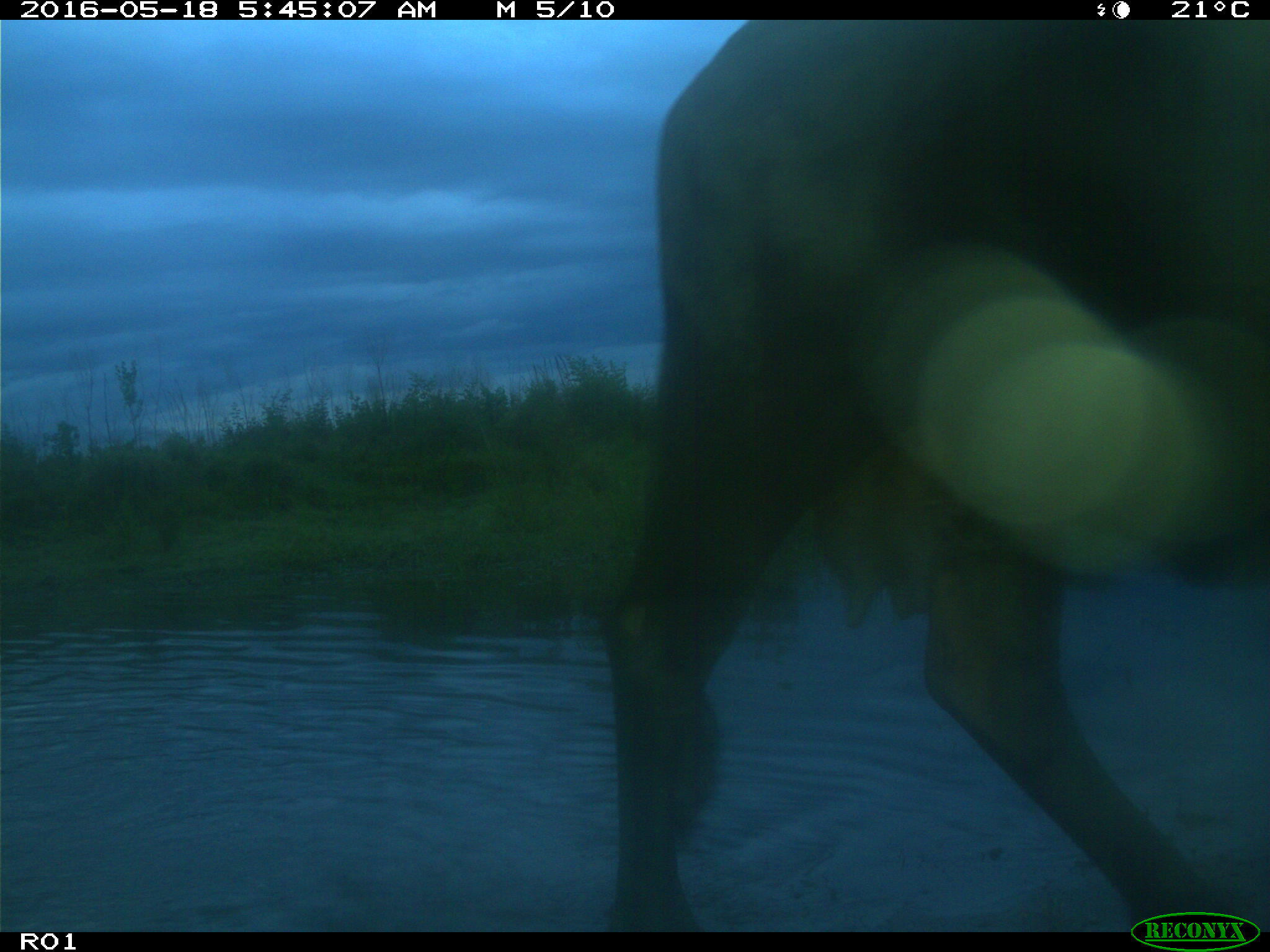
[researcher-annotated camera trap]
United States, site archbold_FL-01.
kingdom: Animalia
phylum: Chordata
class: Mammalia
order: Artiodactyla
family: Bovidae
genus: Bos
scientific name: Bos taurus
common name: domestic cow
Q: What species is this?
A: Bos taurus (domestic cow).